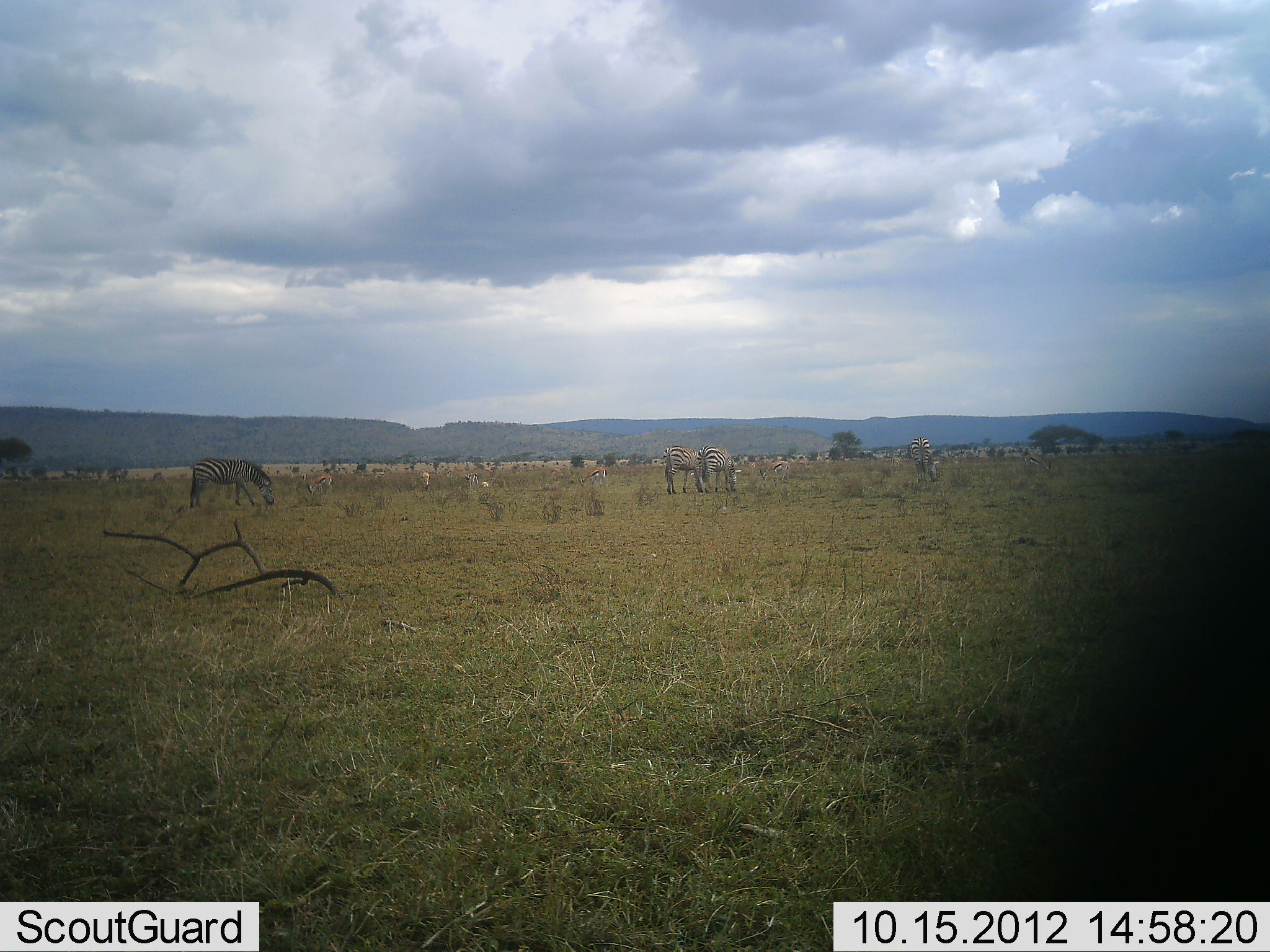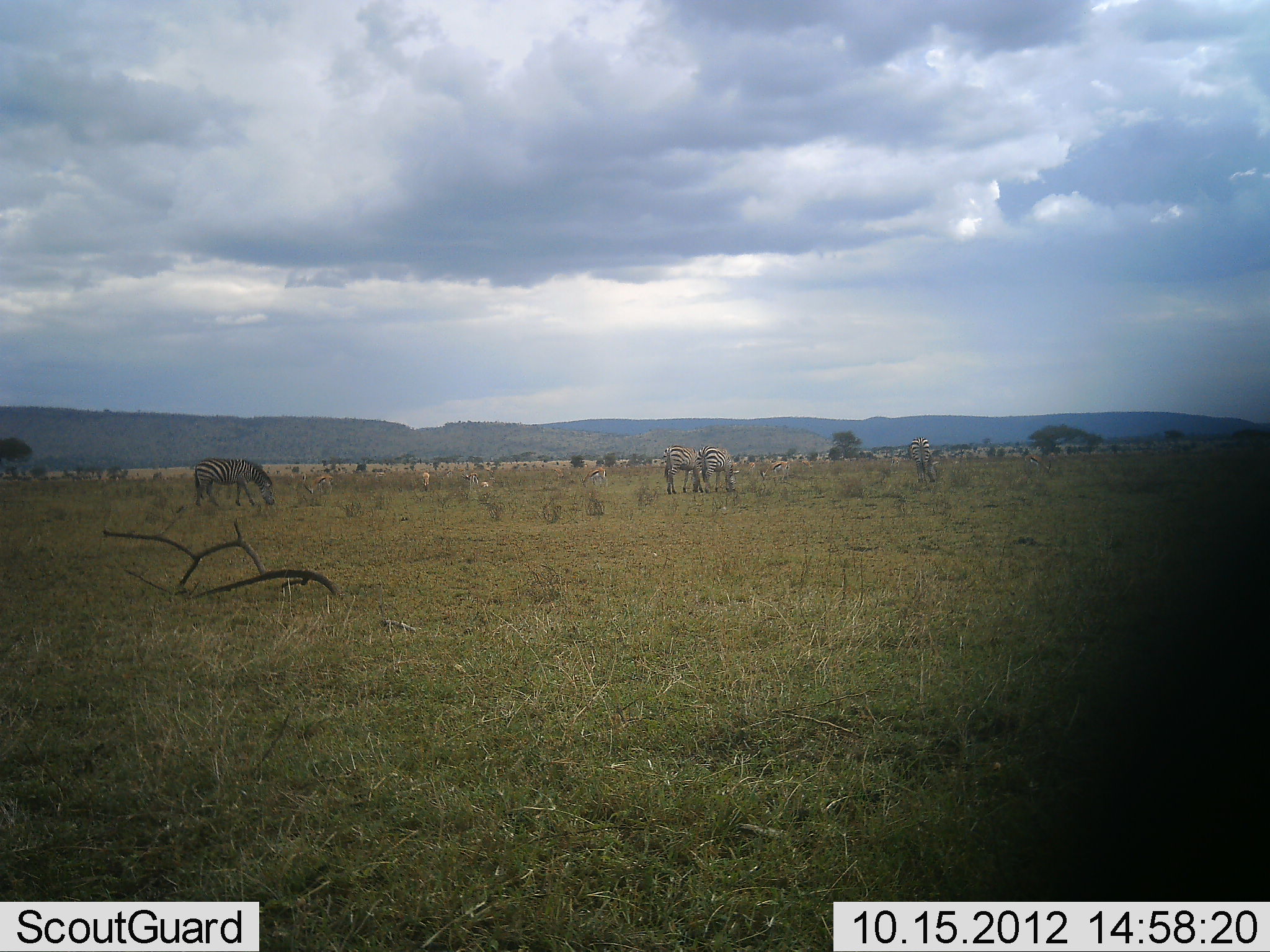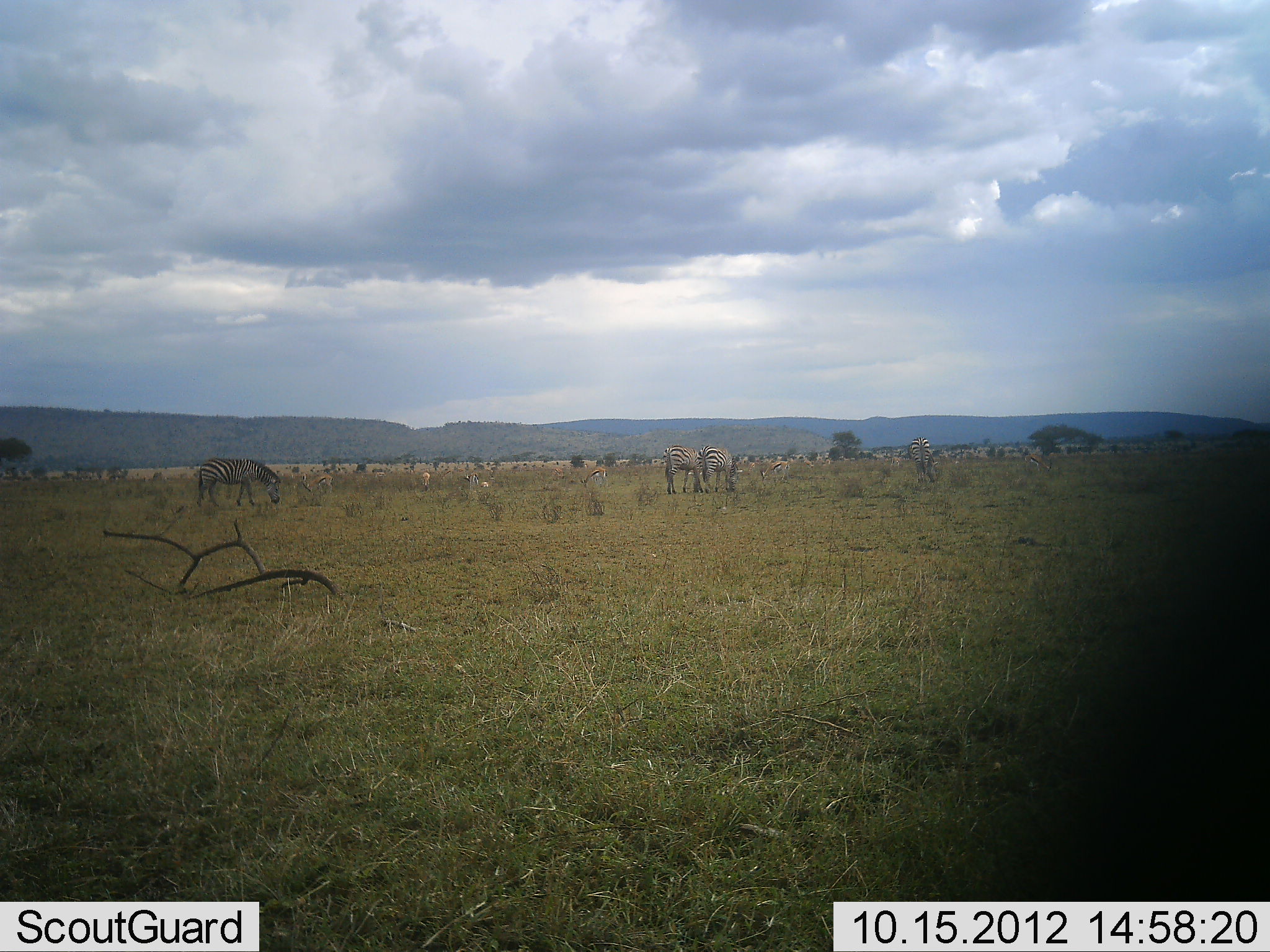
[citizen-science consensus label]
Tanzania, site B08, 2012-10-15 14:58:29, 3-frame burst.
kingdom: Animalia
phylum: Chordata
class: Mammalia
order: Perissodactyla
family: Equidae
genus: Equus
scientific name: Equus quagga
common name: plains zebra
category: zebra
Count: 4.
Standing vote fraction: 26%.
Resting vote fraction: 0%.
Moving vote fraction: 0%.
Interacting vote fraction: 0%.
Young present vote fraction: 0%.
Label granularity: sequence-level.